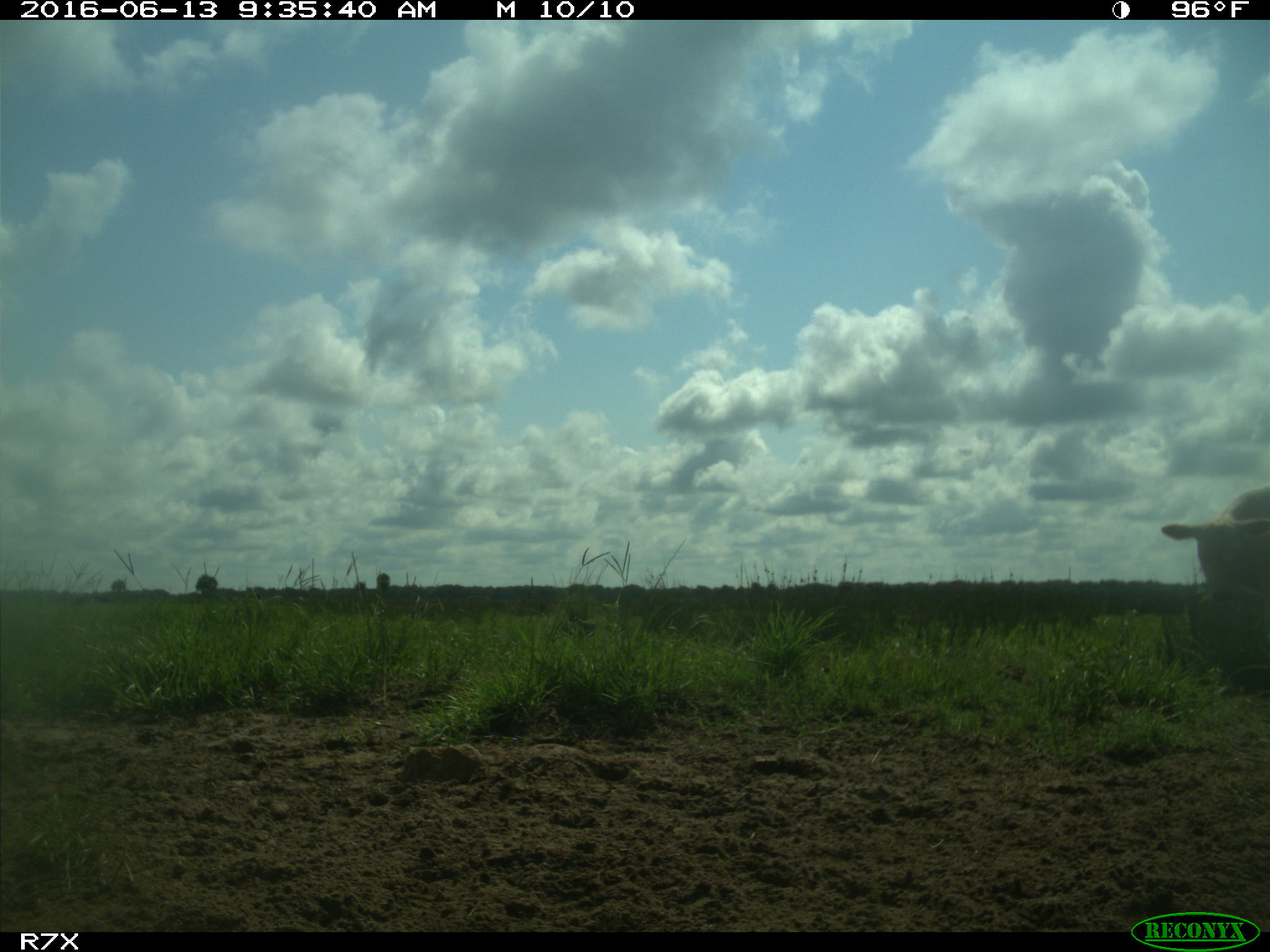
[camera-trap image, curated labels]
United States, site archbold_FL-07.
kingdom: Animalia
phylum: Chordata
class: Mammalia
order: Artiodactyla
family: Bovidae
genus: Bos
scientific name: Bos taurus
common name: domestic cow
Bos taurus (domestic cow).